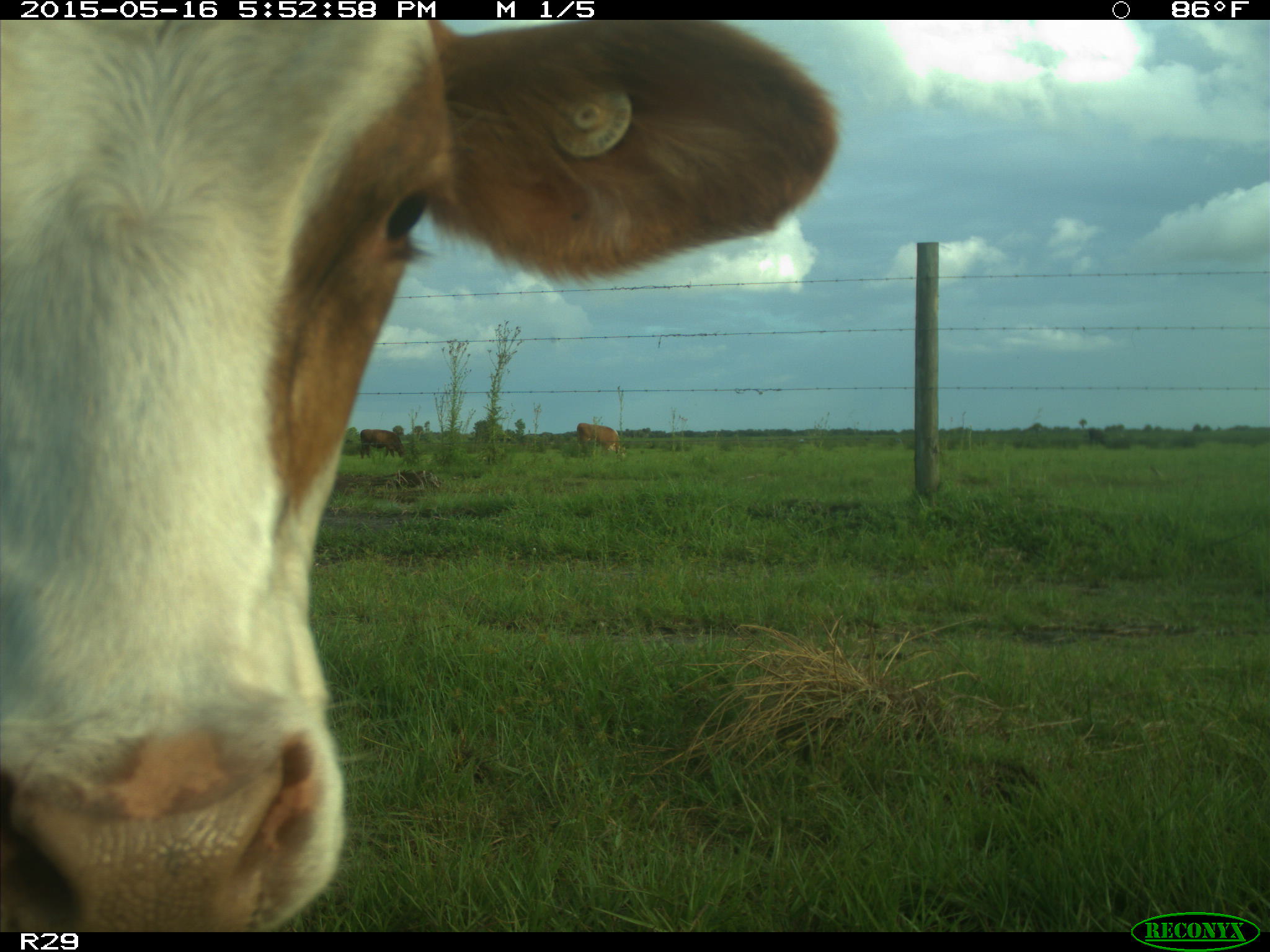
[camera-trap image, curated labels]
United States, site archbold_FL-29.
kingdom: Animalia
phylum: Chordata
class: Mammalia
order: Artiodactyla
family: Bovidae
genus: Bos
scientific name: Bos taurus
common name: domestic cow